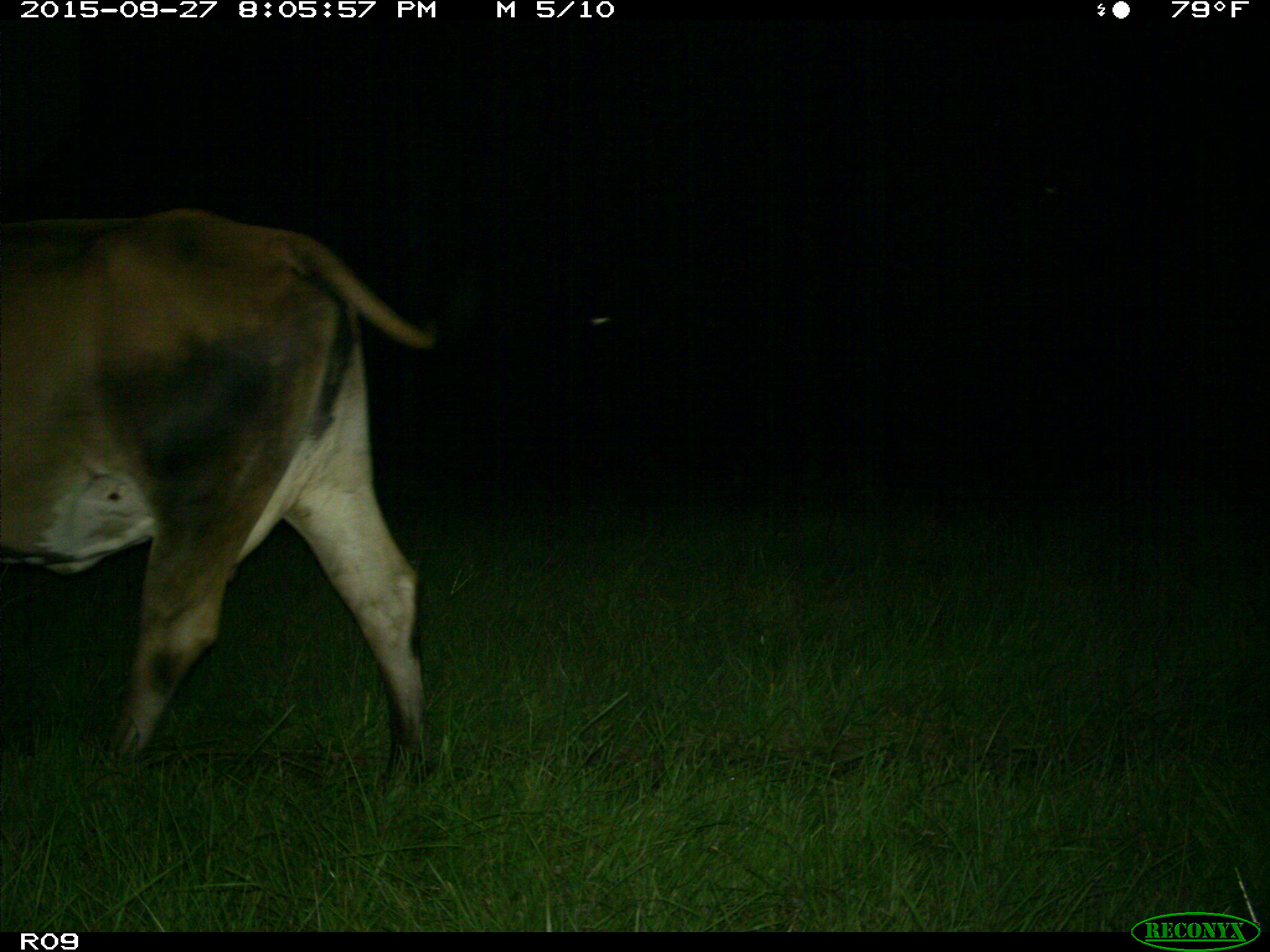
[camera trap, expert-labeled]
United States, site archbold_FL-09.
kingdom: Animalia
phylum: Chordata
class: Mammalia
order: Artiodactyla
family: Bovidae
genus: Bos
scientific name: Bos taurus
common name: domestic cow